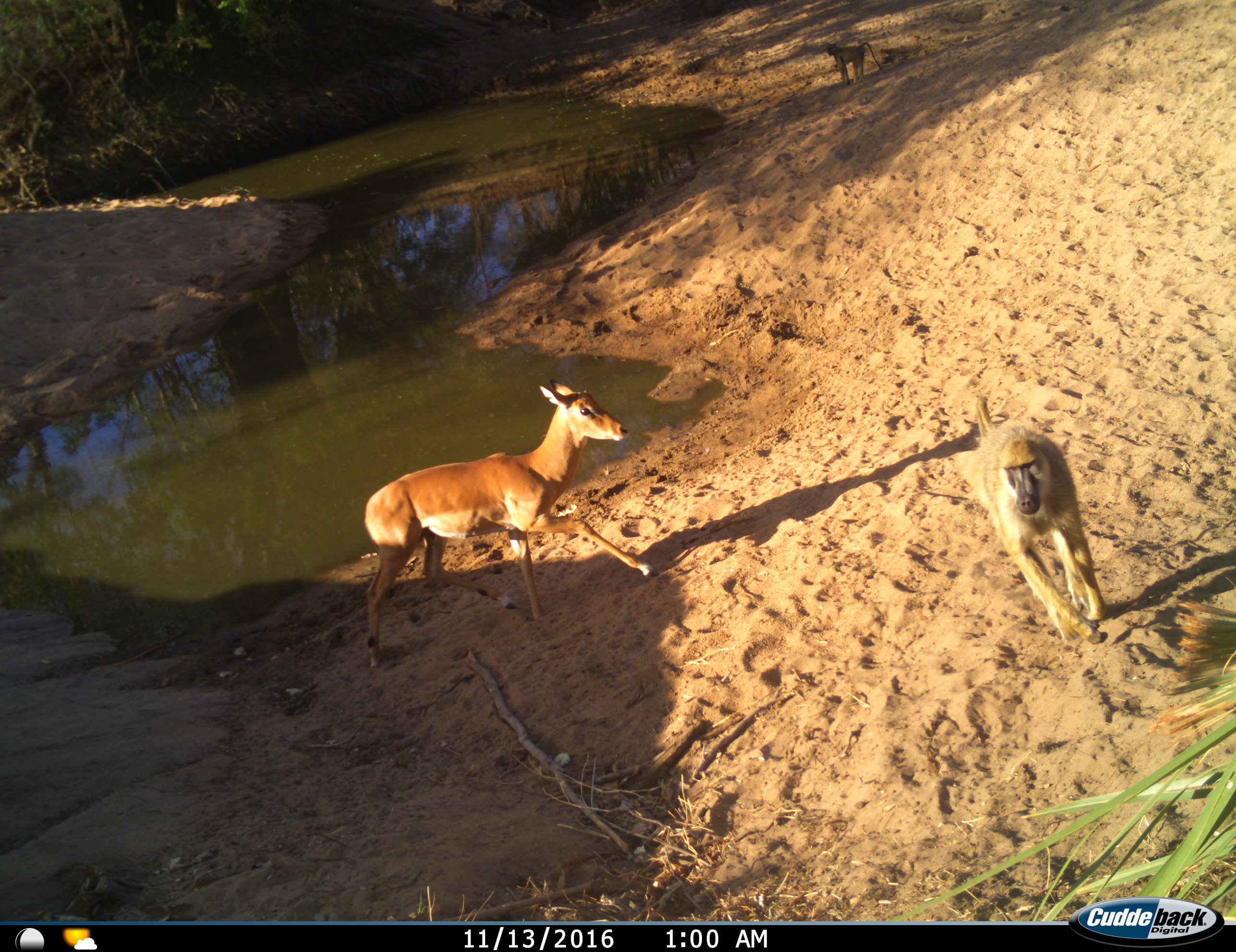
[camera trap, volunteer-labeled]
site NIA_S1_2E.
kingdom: Animalia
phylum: Chordata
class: Mammalia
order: Primates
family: Cercopithecidae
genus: Papio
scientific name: Papio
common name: baboon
Baboon (Papio), count 2. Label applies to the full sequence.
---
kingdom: Animalia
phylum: Chordata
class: Mammalia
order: Artiodactyla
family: Bovidae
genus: Aepyceros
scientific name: Aepyceros melampus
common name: impala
Impala (Aepyceros melampus), count 1. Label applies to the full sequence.